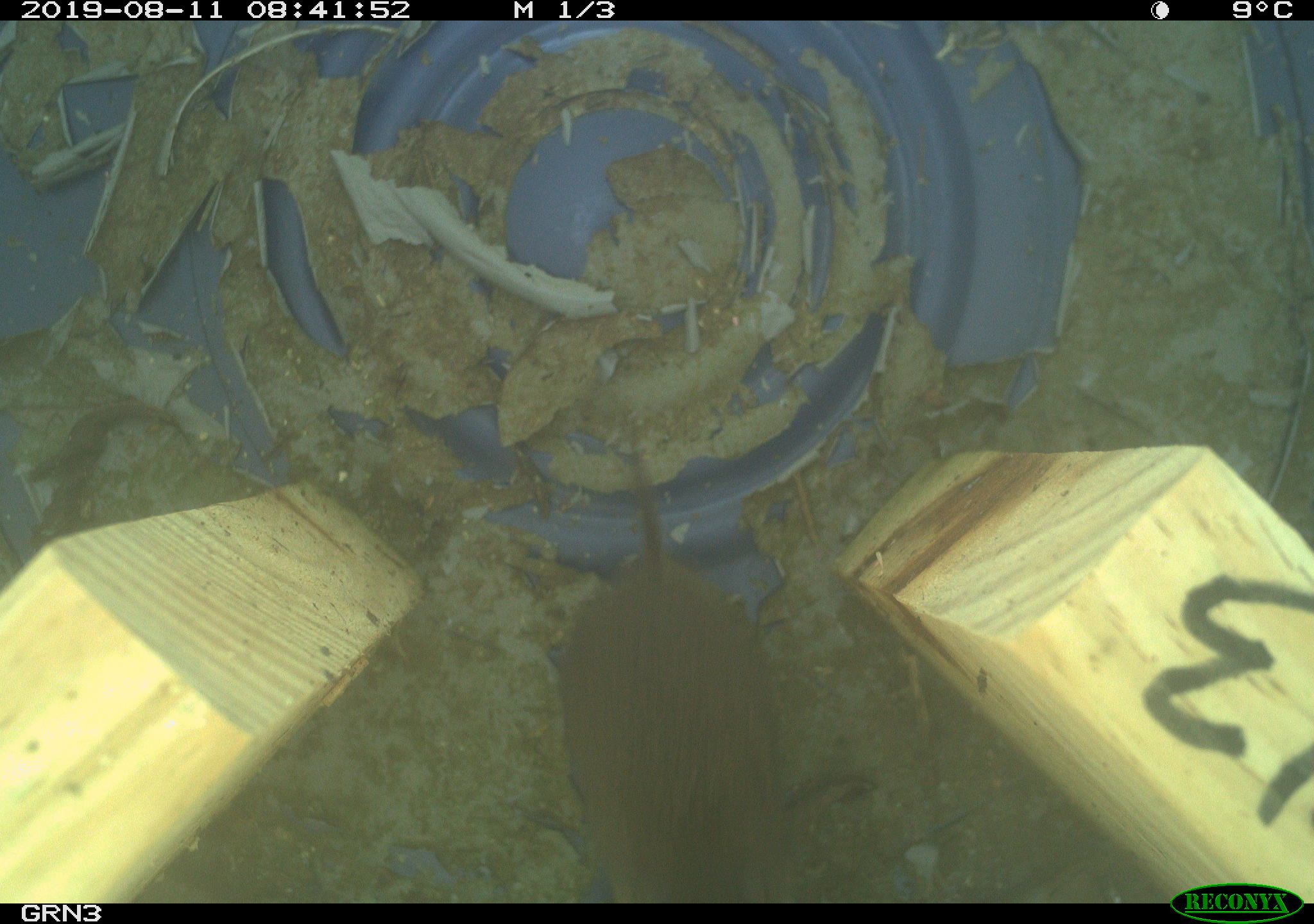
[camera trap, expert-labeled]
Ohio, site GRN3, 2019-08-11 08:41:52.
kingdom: Animalia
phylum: Chordata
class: Mammalia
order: Rodentia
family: Cricetidae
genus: Microtus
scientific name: Microtus pennsylvanicus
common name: meadow vole